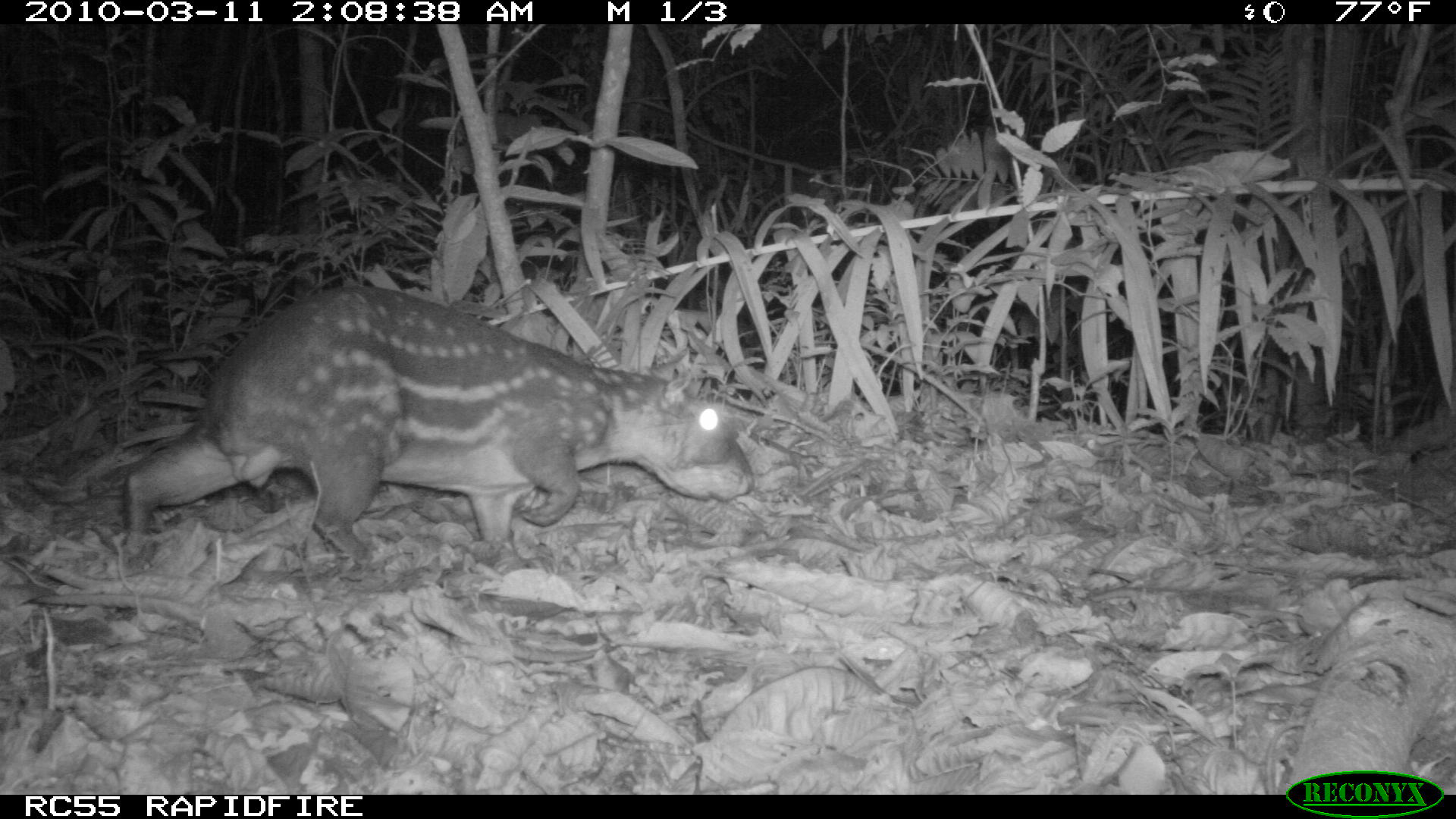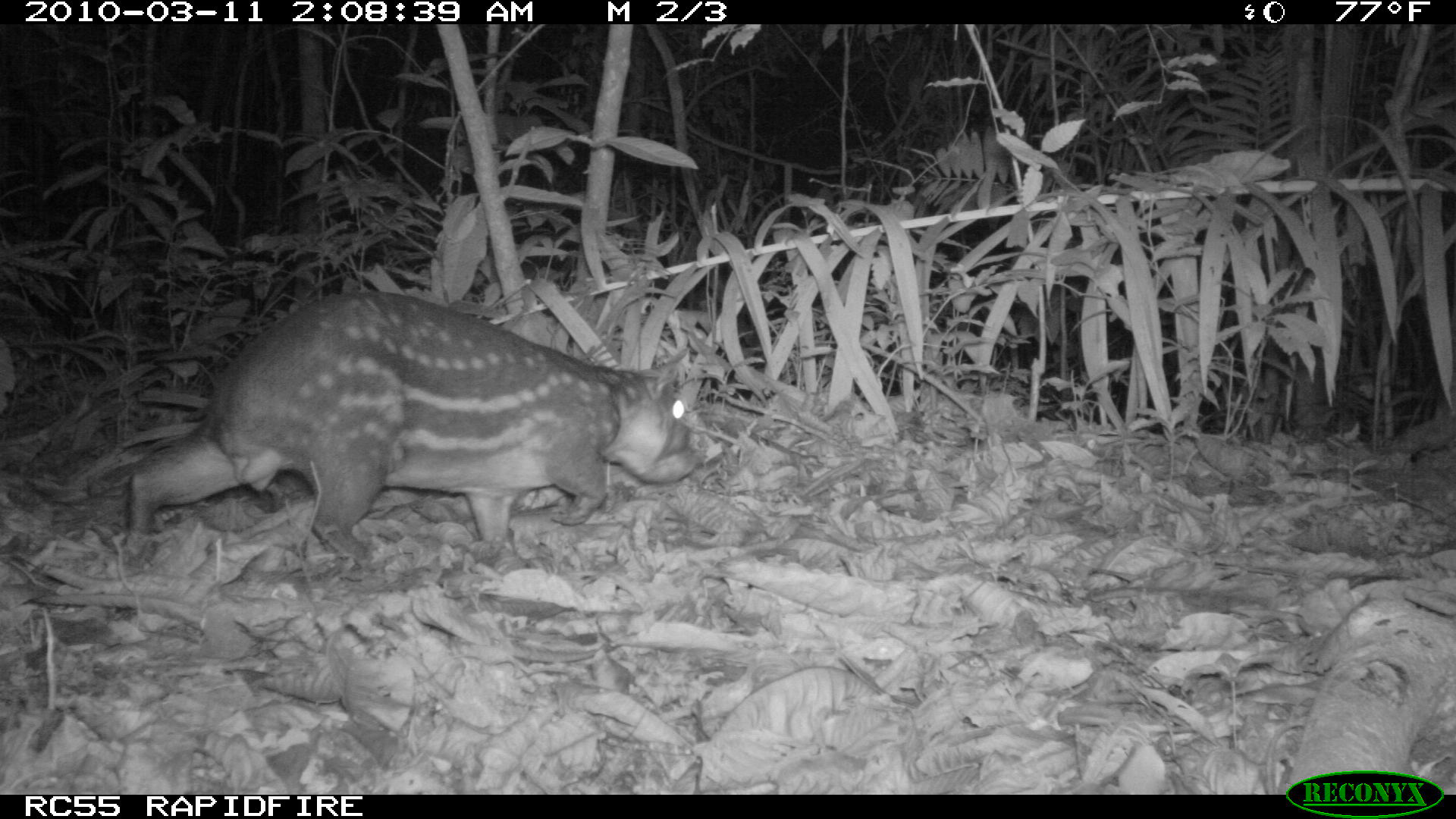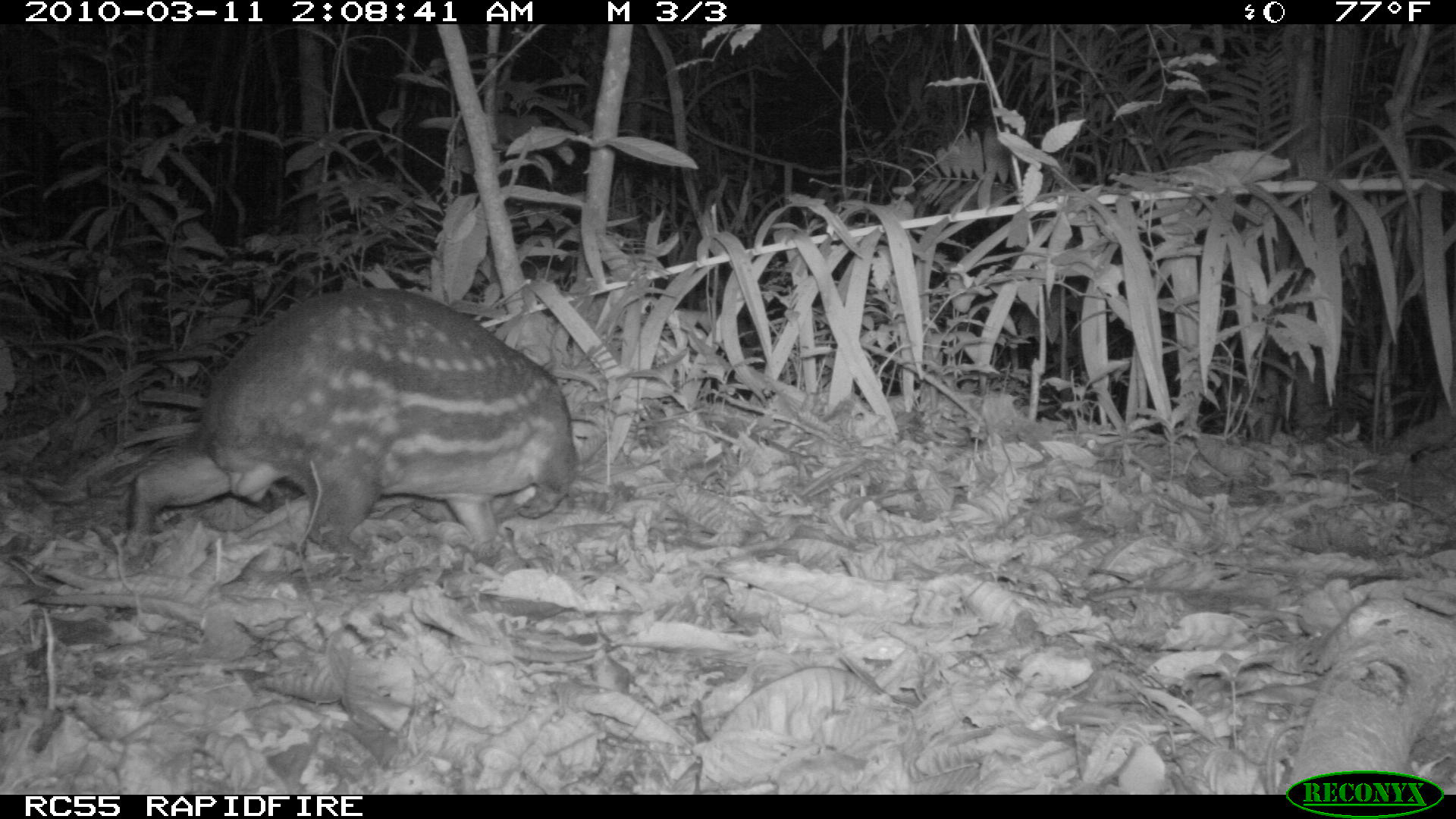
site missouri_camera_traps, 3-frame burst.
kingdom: Animalia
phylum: Chordata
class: Mammalia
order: Rodentia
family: Cuniculidae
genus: Cuniculus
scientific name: Cuniculus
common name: paca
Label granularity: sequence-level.